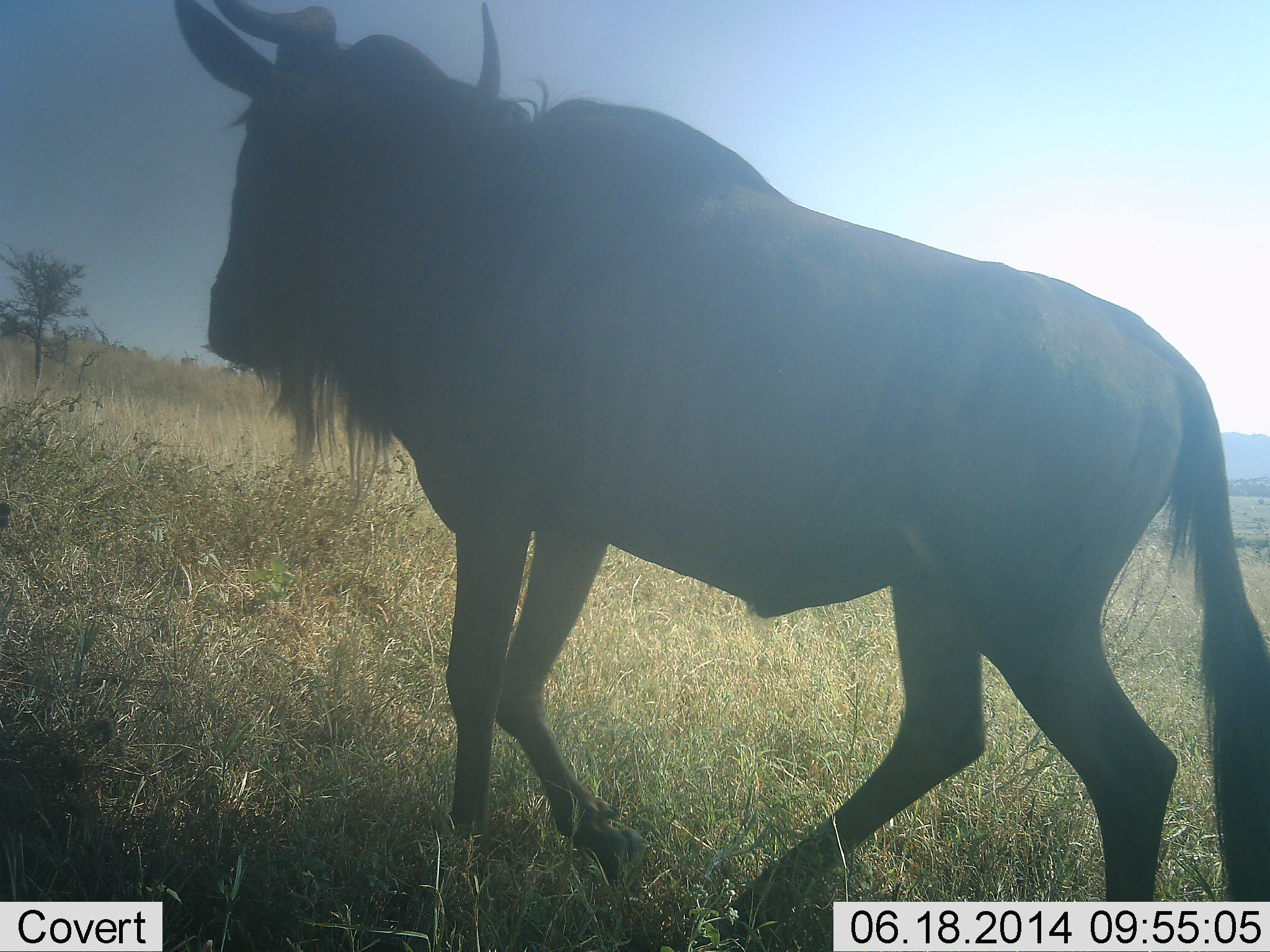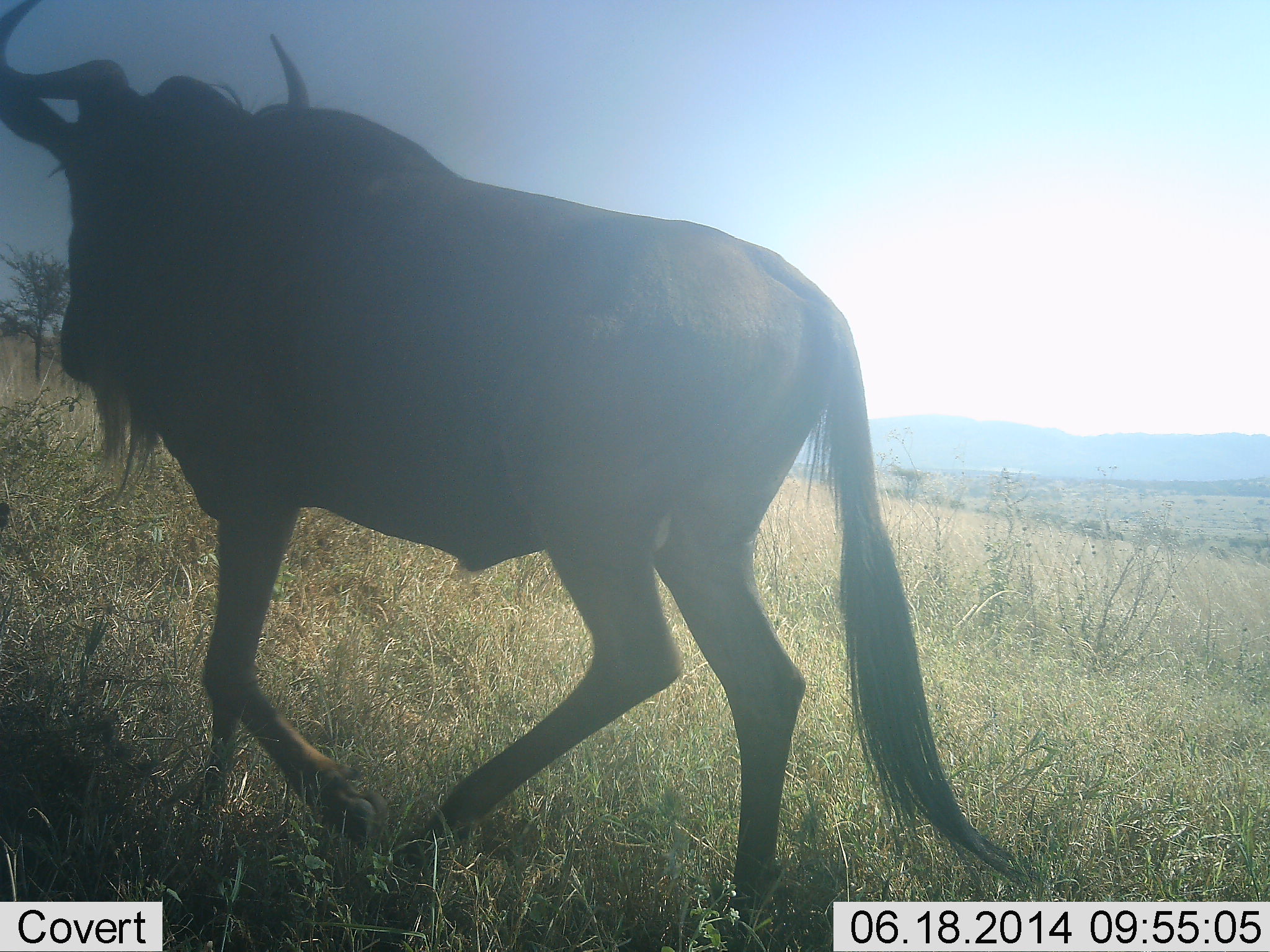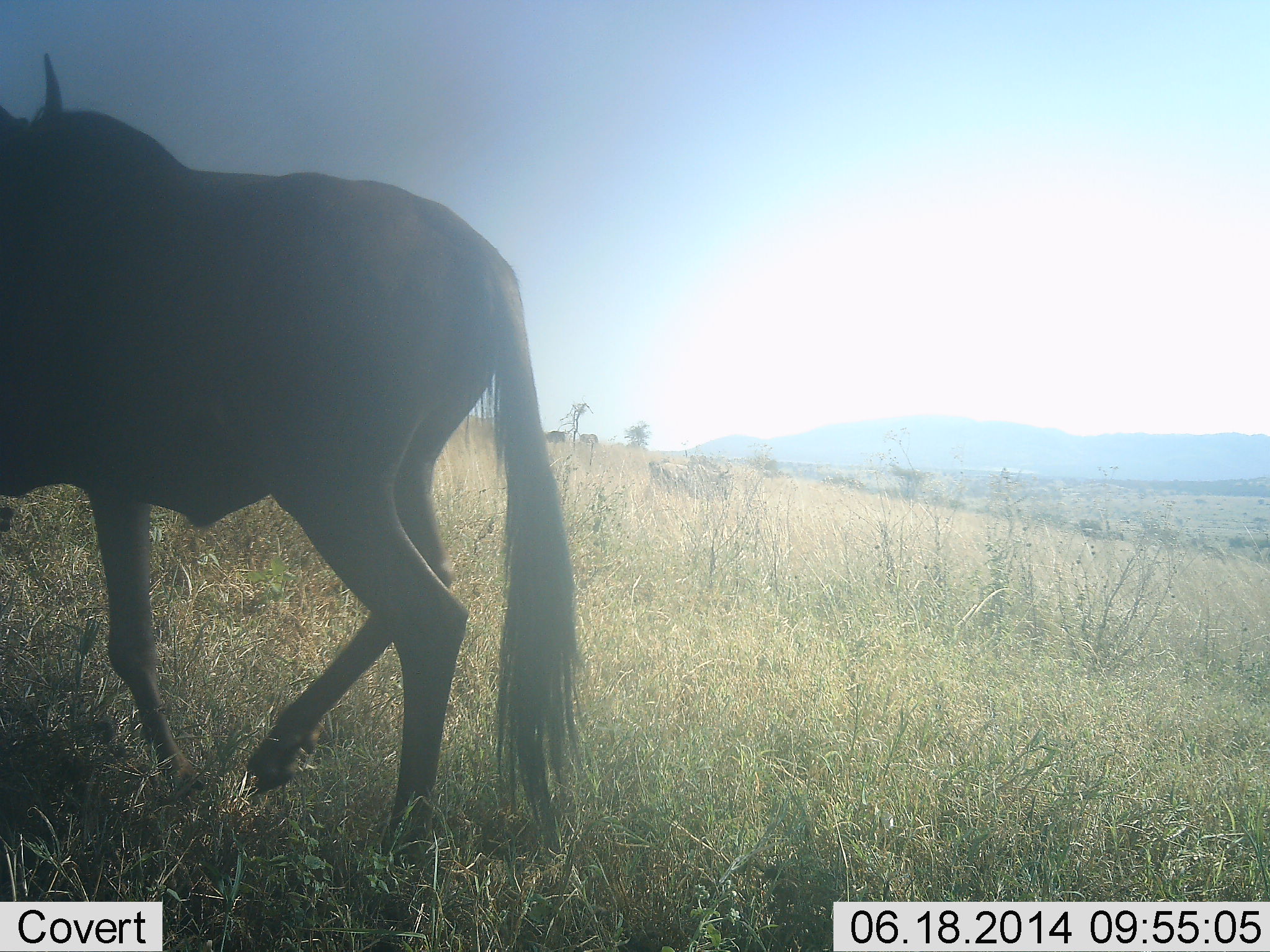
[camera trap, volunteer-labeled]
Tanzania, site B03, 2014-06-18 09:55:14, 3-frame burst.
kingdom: Animalia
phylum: Chordata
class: Mammalia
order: Artiodactyla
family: Bovidae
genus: Connochaetes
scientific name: Connochaetes taurinus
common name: blue wildebeest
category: wildebeest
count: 1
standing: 9%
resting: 0%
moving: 100%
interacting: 0%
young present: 0%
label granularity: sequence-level